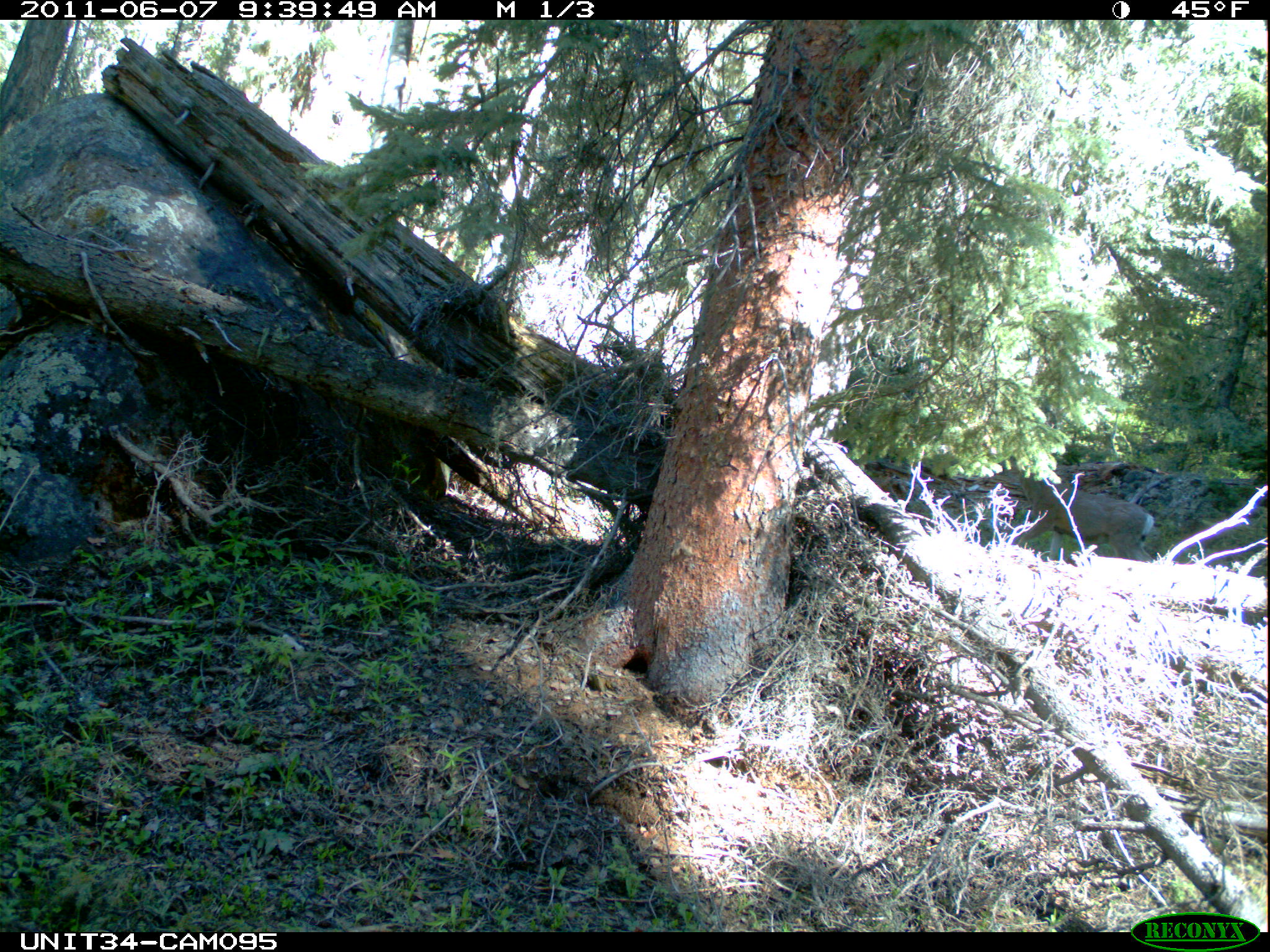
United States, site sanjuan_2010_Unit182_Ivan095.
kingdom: Animalia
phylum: Chordata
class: Mammalia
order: Artiodactyla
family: Cervidae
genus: Odocoileus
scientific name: Odocoileus hemionus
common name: mule deer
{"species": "Odocoileus hemionus (mule deer)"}